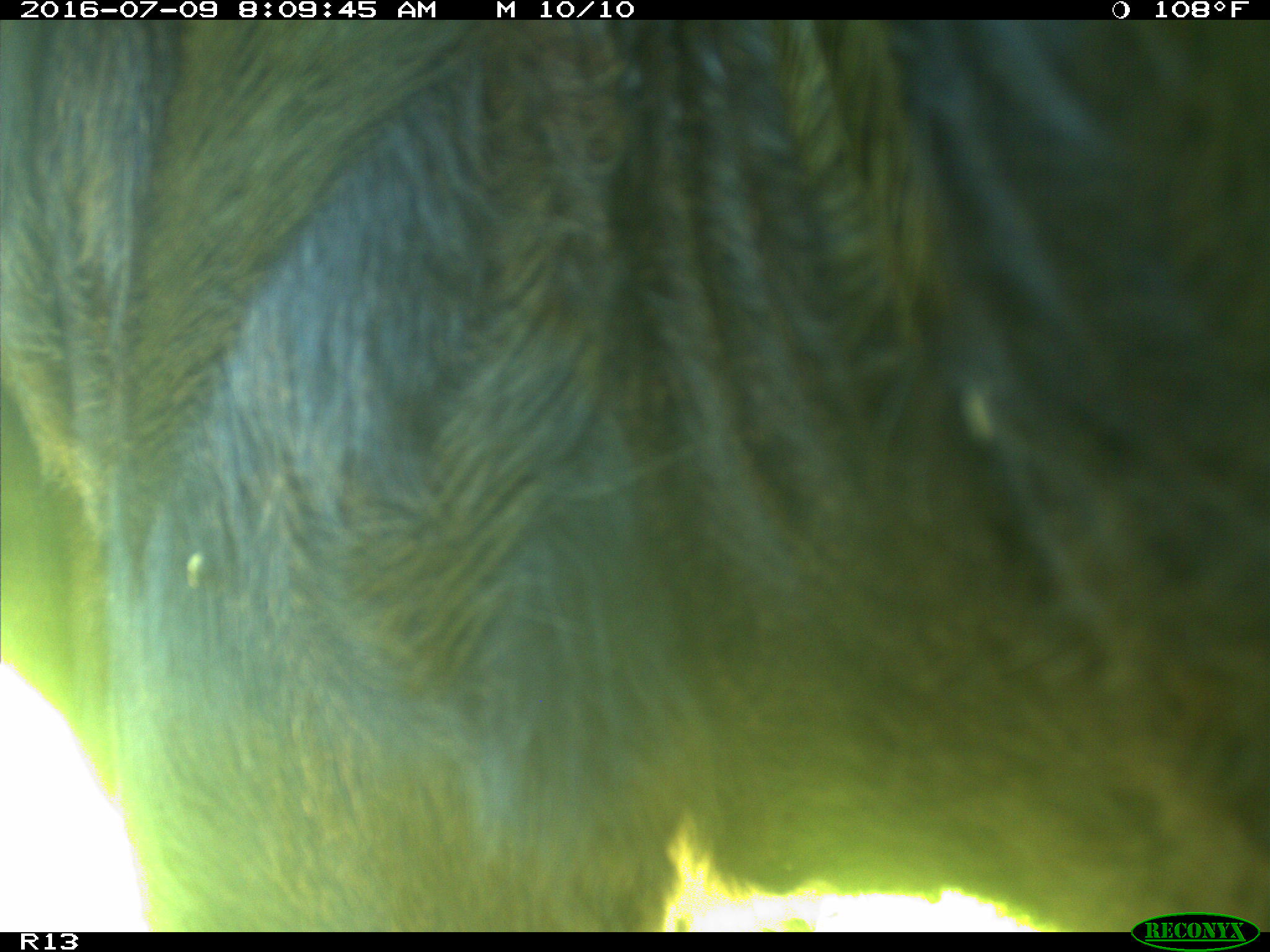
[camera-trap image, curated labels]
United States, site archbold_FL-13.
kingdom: Animalia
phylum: Chordata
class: Mammalia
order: Artiodactyla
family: Bovidae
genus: Bos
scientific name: Bos taurus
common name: domestic cow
Bos taurus (domestic cow).